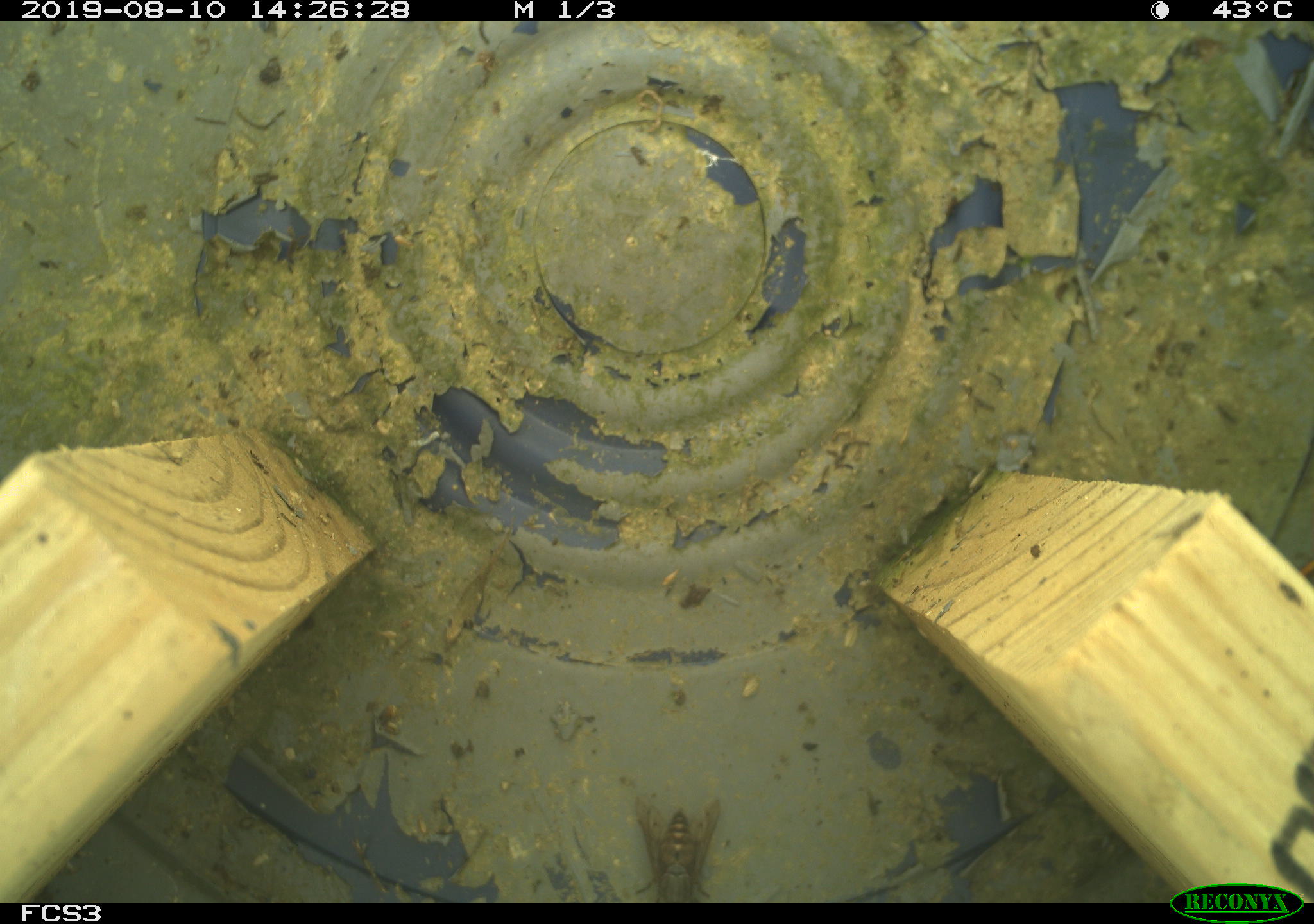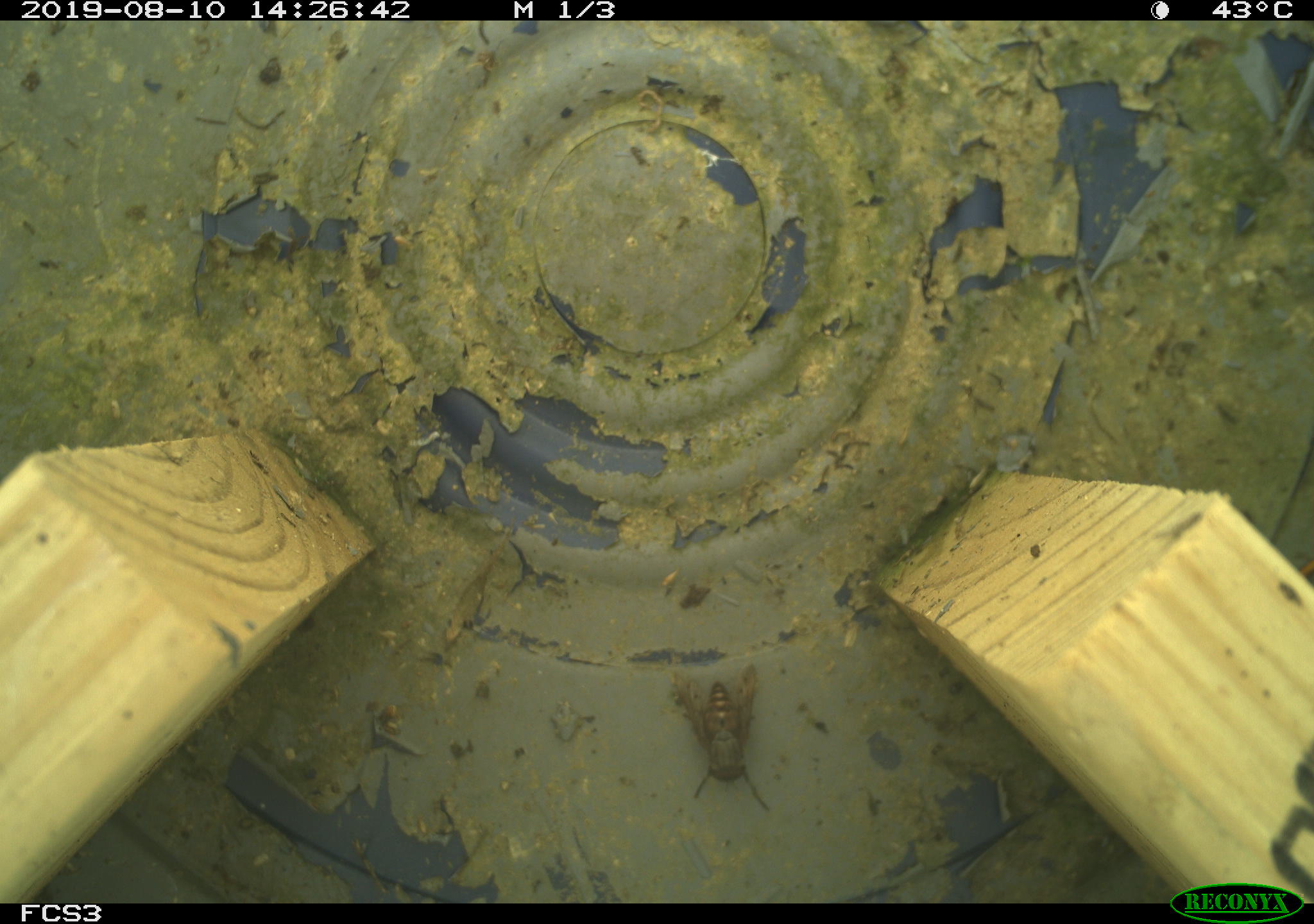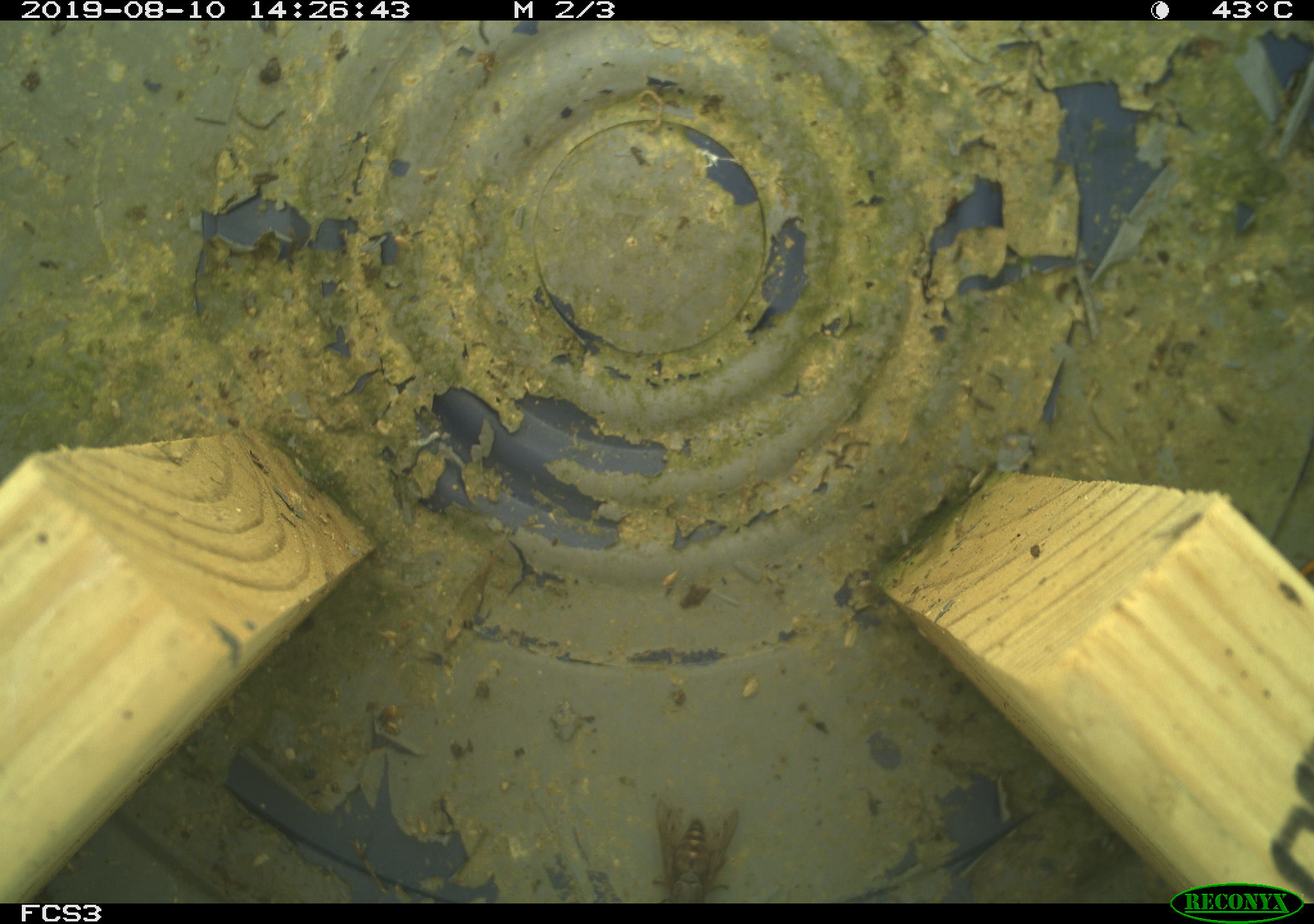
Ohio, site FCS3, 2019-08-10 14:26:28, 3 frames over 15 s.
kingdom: Animalia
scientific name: Animalia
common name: animal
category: invertebrate